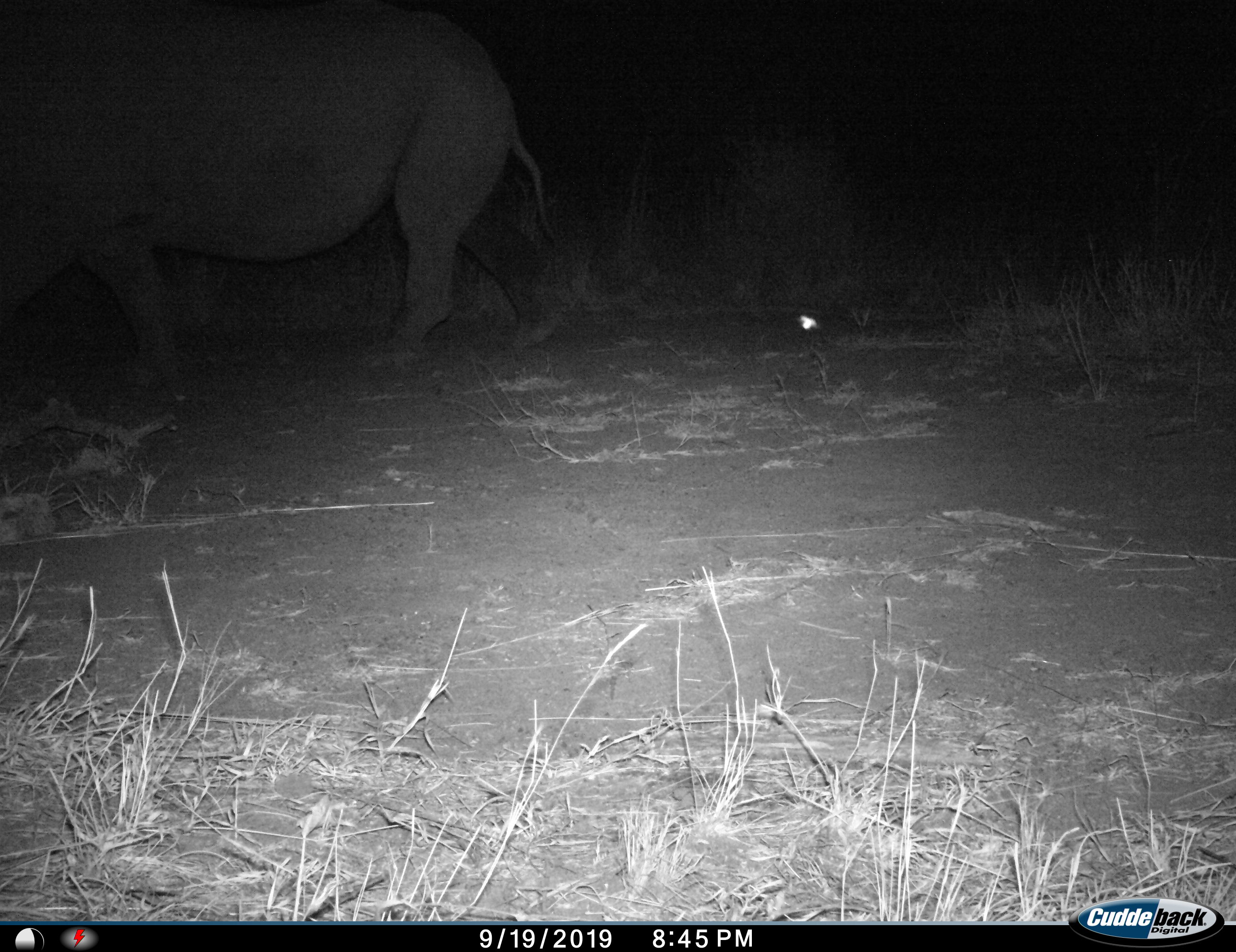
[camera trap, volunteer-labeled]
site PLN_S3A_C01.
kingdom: Animalia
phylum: Chordata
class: Mammalia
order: Perissodactyla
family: Rhinocerotidae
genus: Ceratotherium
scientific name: Ceratotherium simum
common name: white rhinoceros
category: rhinoceroswhite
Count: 1.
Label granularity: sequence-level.